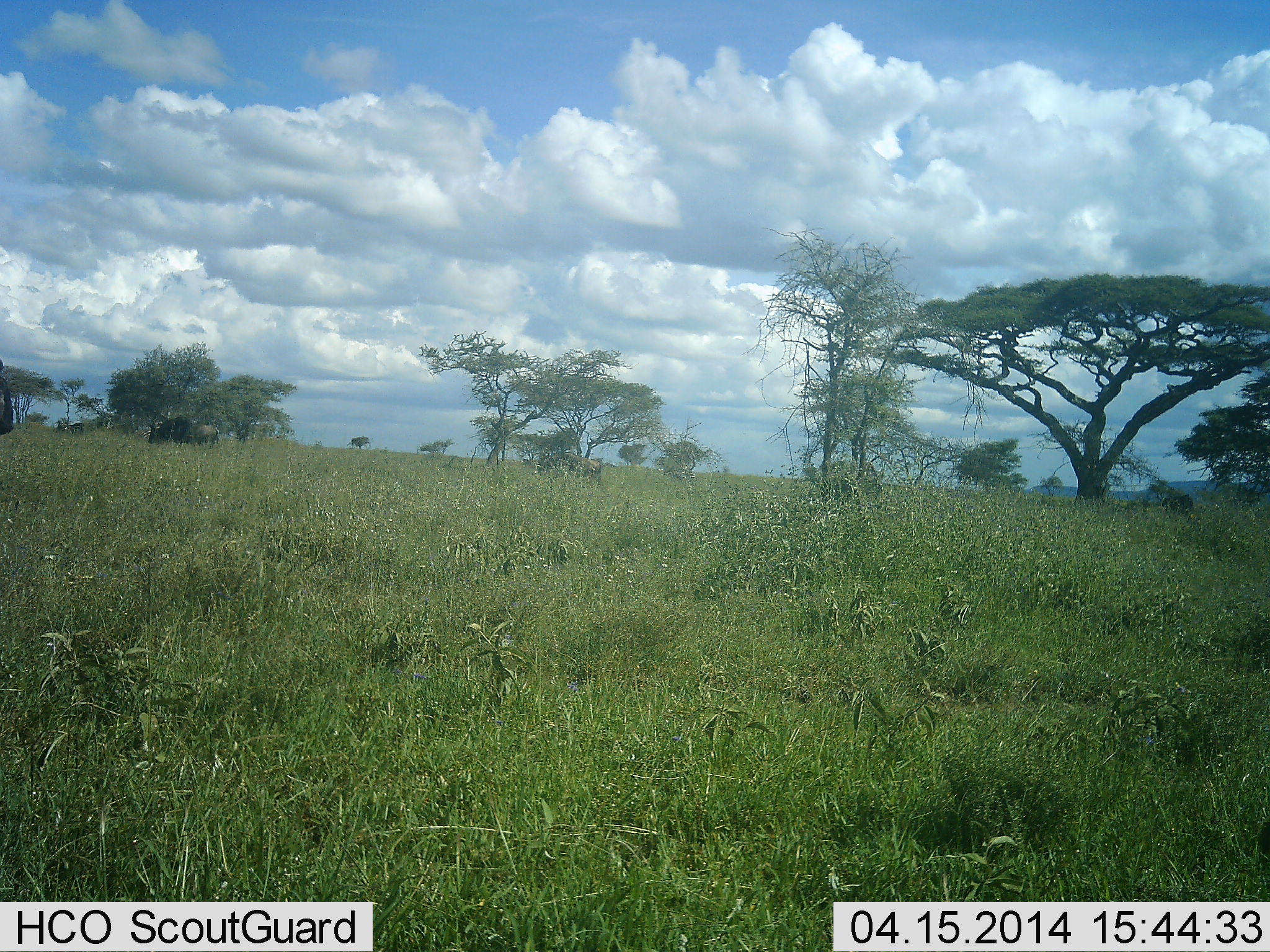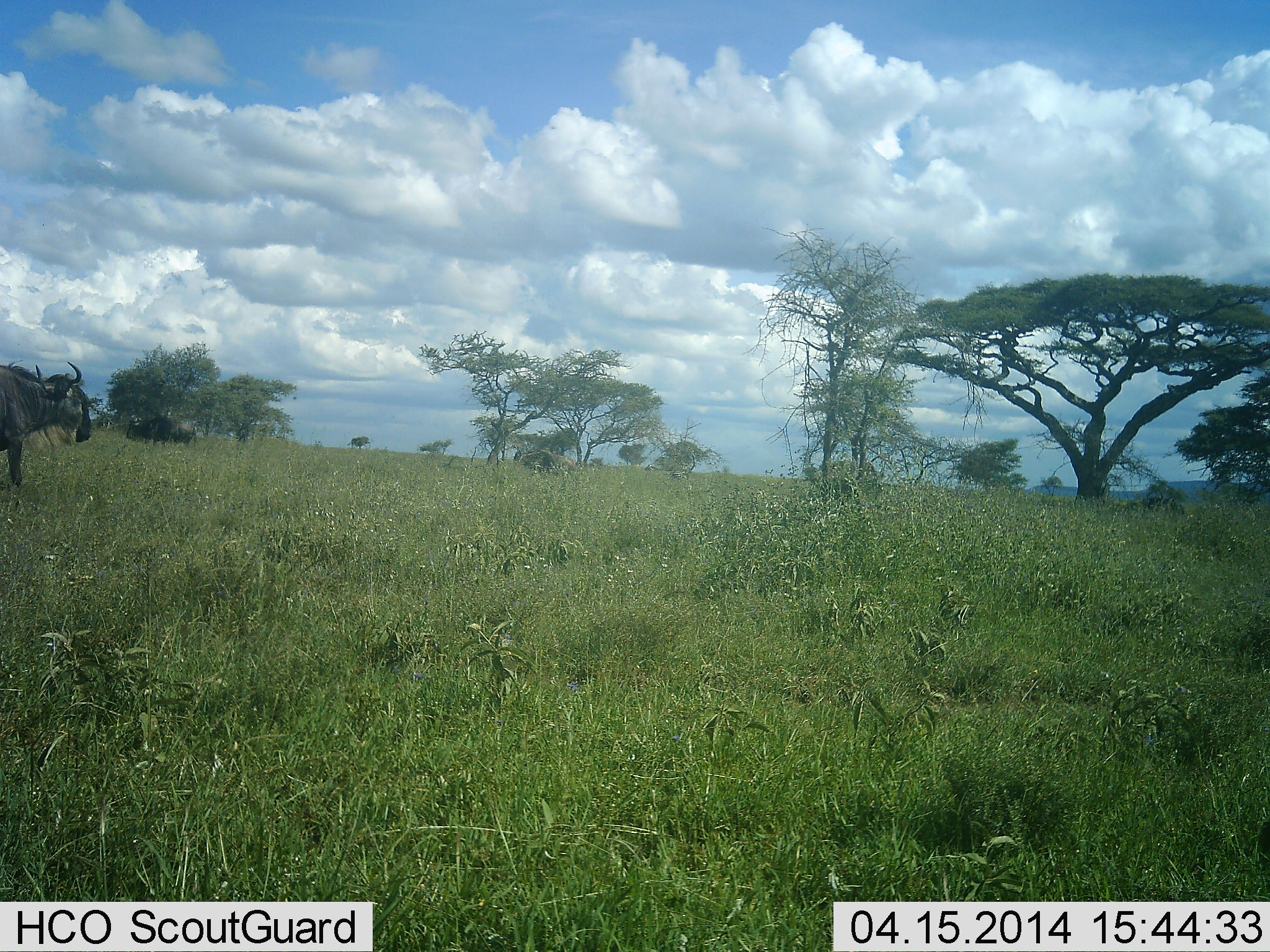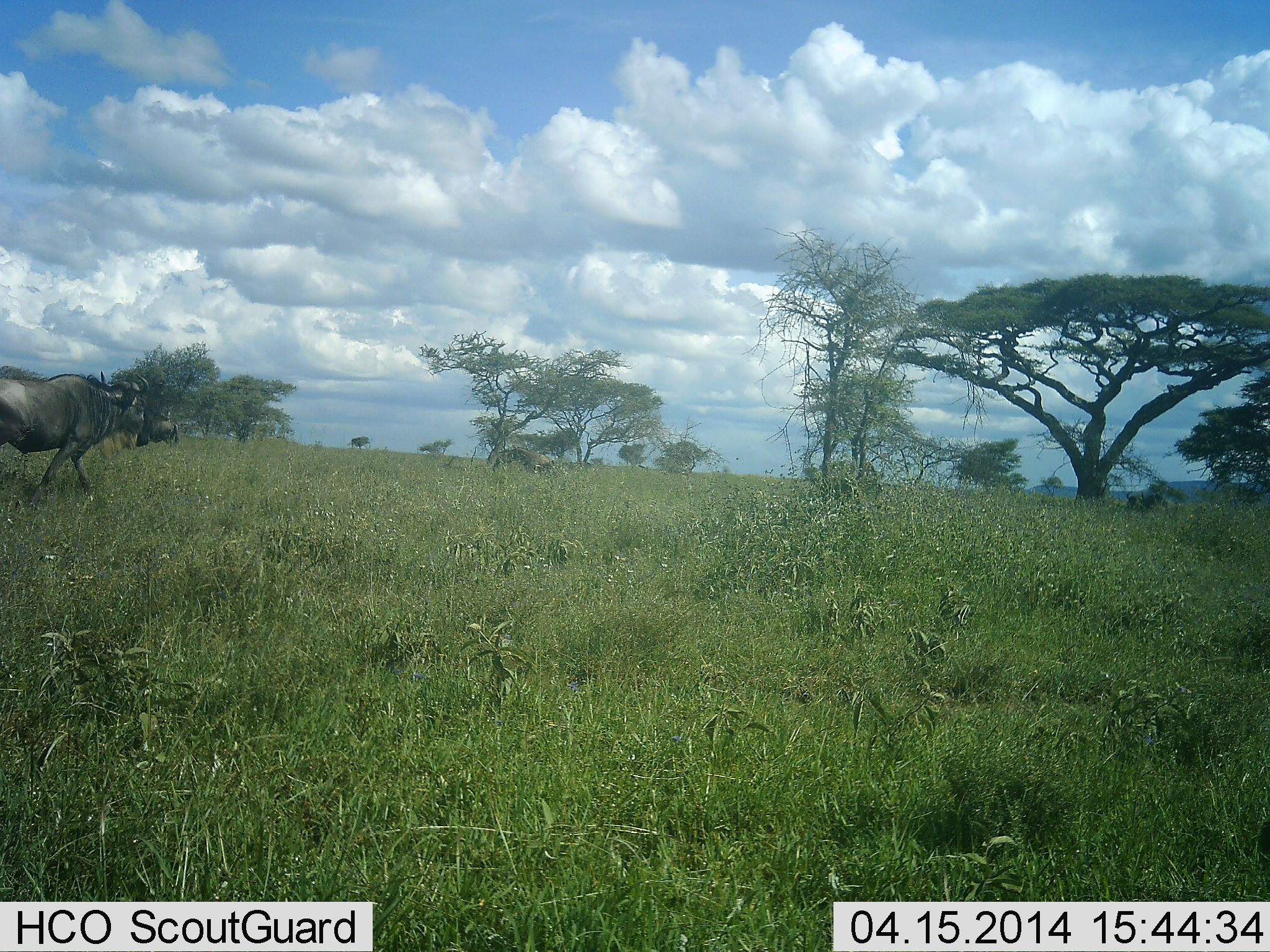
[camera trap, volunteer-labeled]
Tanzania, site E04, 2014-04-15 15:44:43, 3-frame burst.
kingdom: Animalia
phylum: Chordata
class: Mammalia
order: Artiodactyla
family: Bovidae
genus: Connochaetes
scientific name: Connochaetes taurinus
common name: blue wildebeest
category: wildebeest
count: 4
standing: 10%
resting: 0%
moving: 100%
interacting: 10%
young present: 0%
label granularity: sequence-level